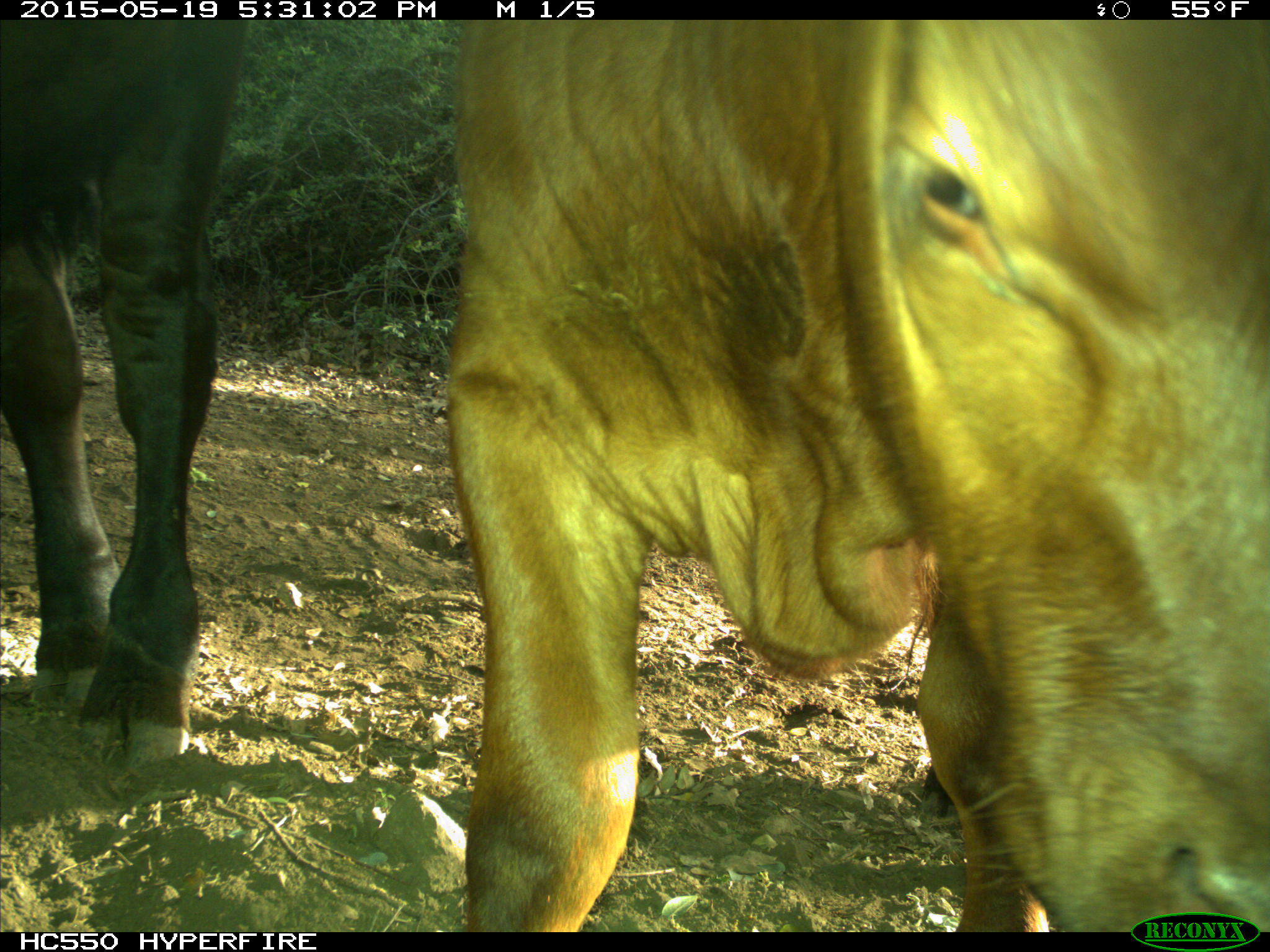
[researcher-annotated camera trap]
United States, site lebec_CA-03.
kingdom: Animalia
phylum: Chordata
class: Mammalia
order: Artiodactyla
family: Bovidae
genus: Bos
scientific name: Bos taurus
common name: domestic cow